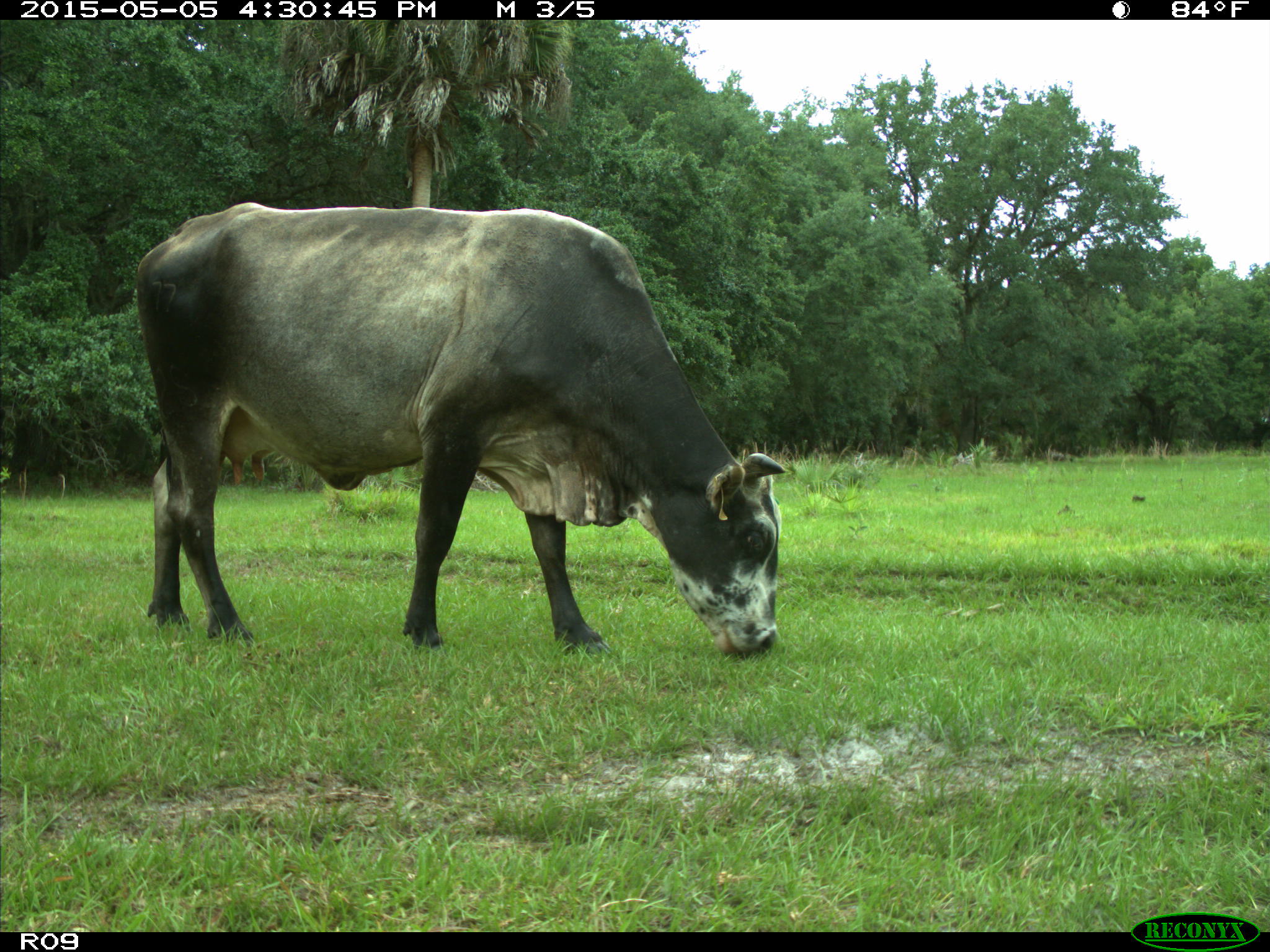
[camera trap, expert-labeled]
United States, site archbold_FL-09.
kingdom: Animalia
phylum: Chordata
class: Mammalia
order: Artiodactyla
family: Bovidae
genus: Bos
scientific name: Bos taurus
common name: domestic cow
Bos taurus (domestic cow).